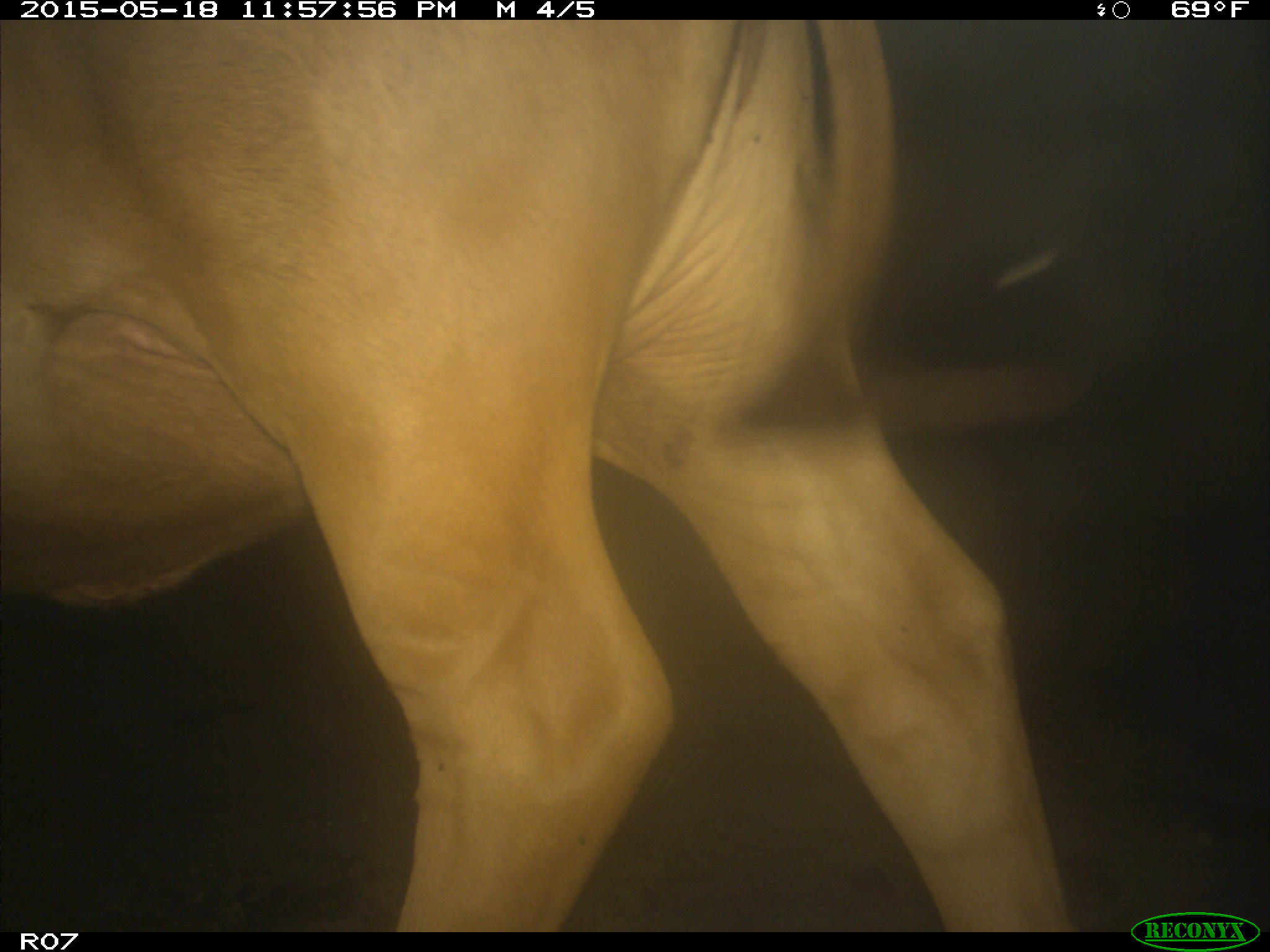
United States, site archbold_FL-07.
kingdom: Animalia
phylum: Chordata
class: Mammalia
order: Artiodactyla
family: Bovidae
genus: Bos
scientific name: Bos taurus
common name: domestic cow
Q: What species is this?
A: Bos taurus (domestic cow).